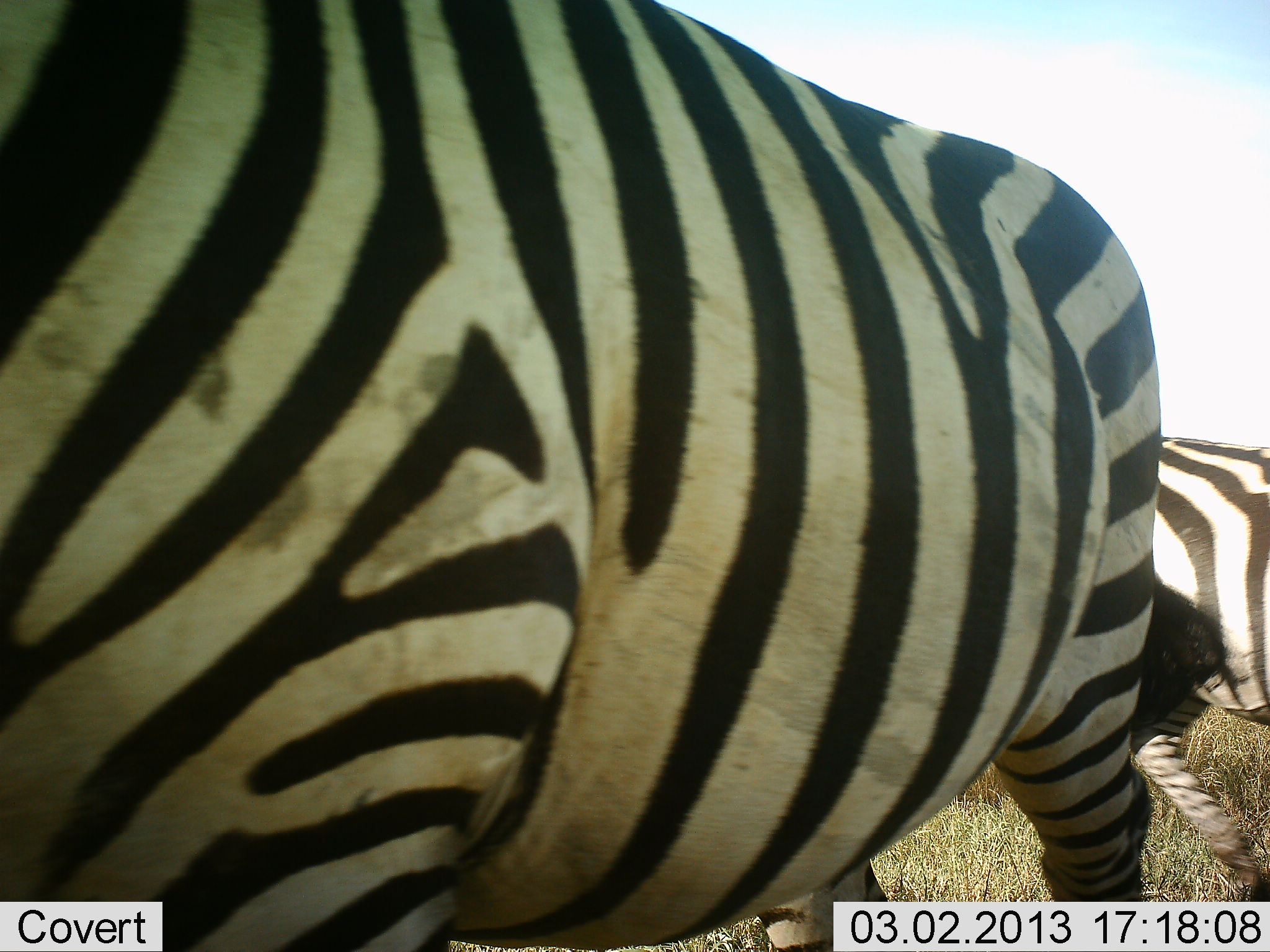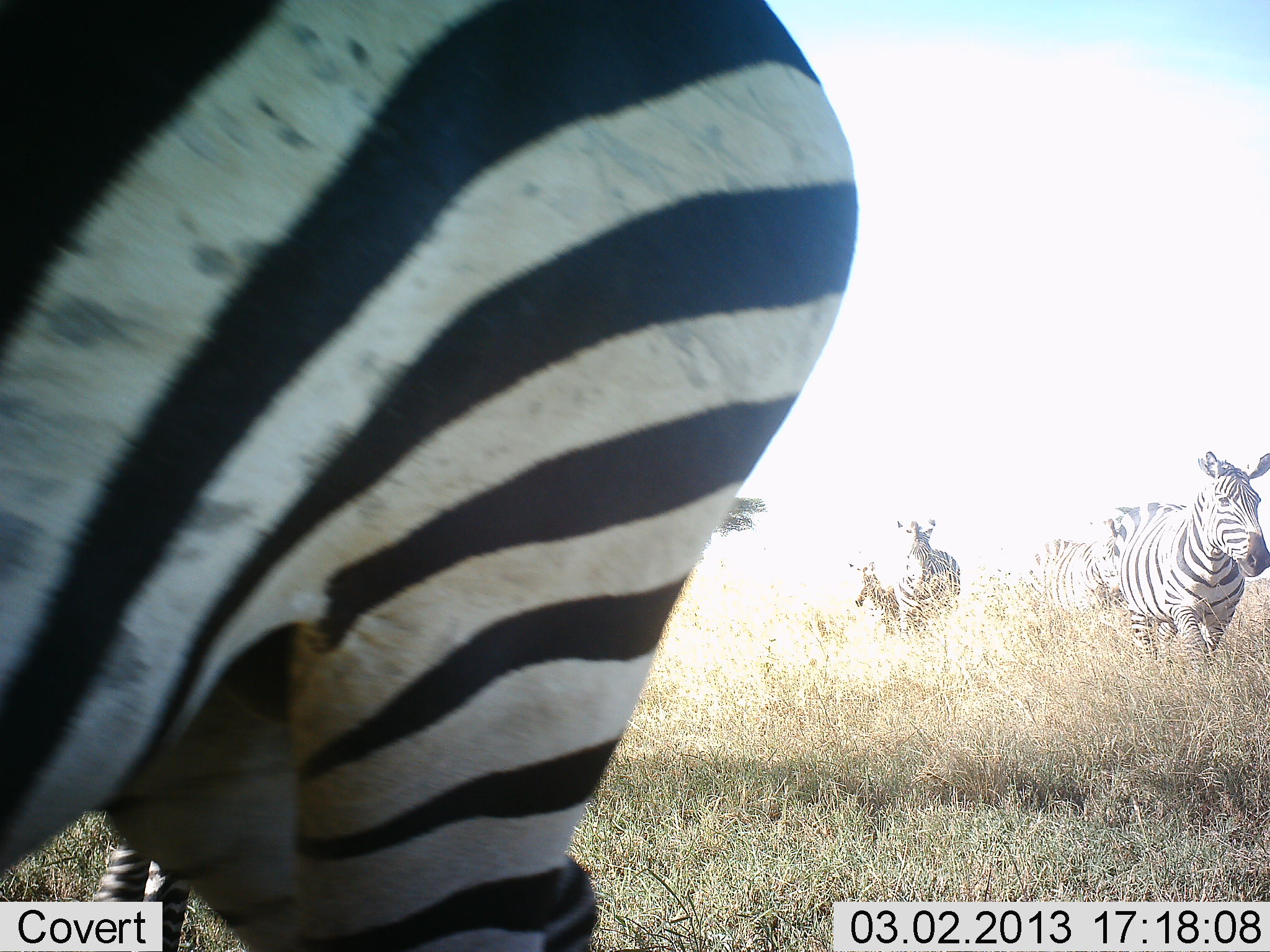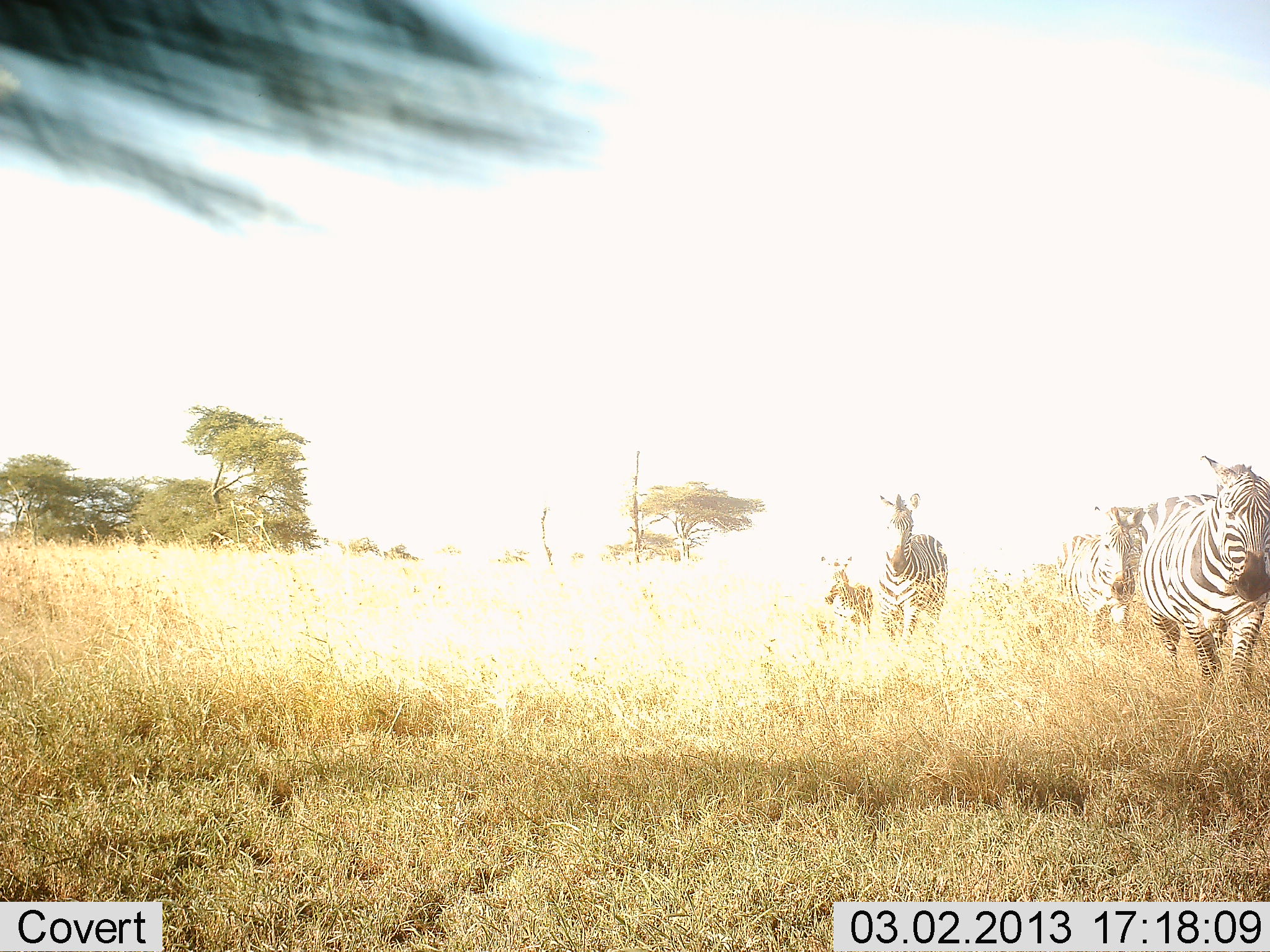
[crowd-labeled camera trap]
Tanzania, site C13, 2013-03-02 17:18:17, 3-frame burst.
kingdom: Animalia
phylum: Chordata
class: Mammalia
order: Perissodactyla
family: Equidae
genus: Equus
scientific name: Equus quagga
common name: plains zebra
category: zebra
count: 5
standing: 3%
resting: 0%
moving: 97%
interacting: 0%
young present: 35%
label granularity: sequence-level